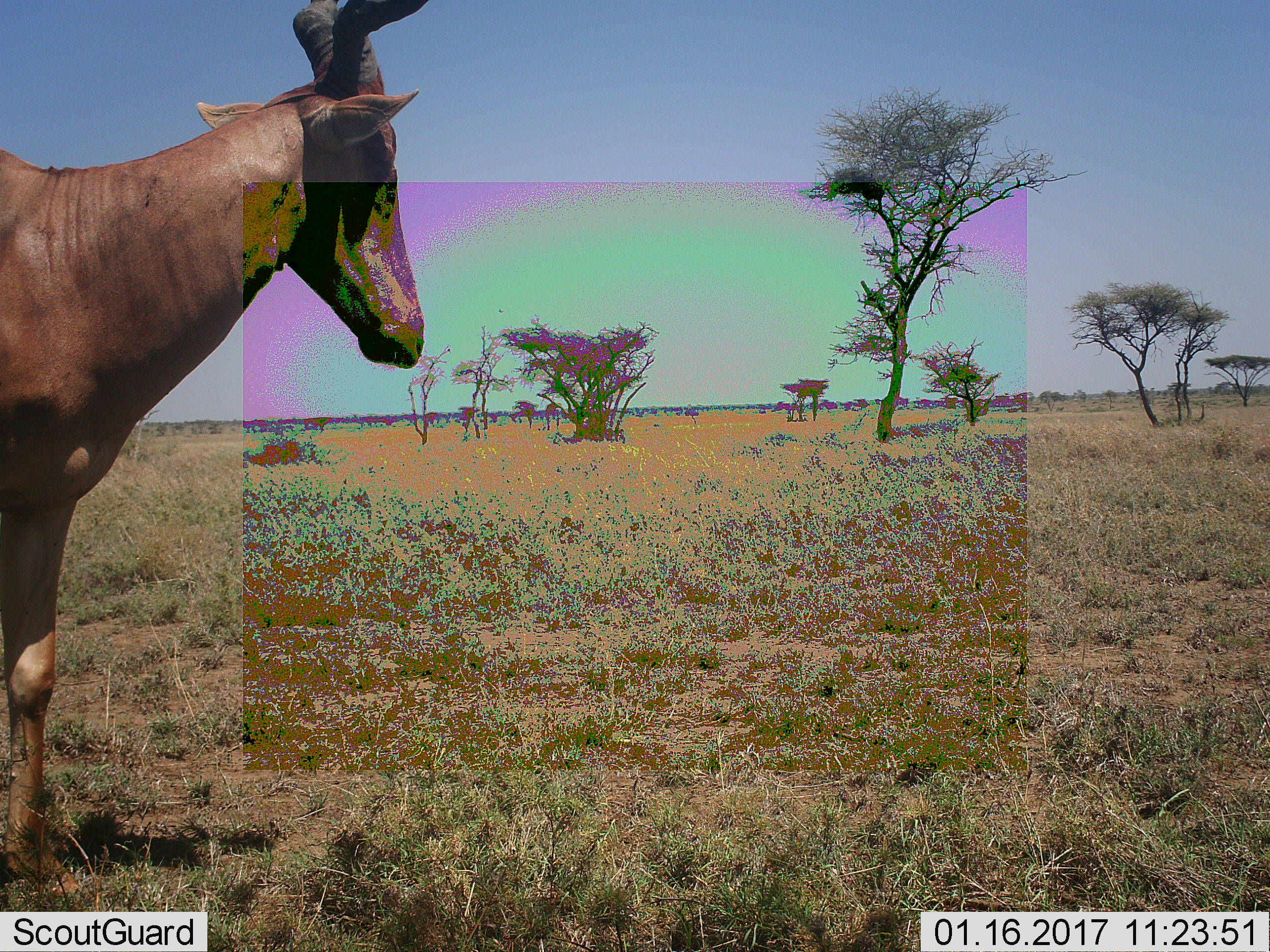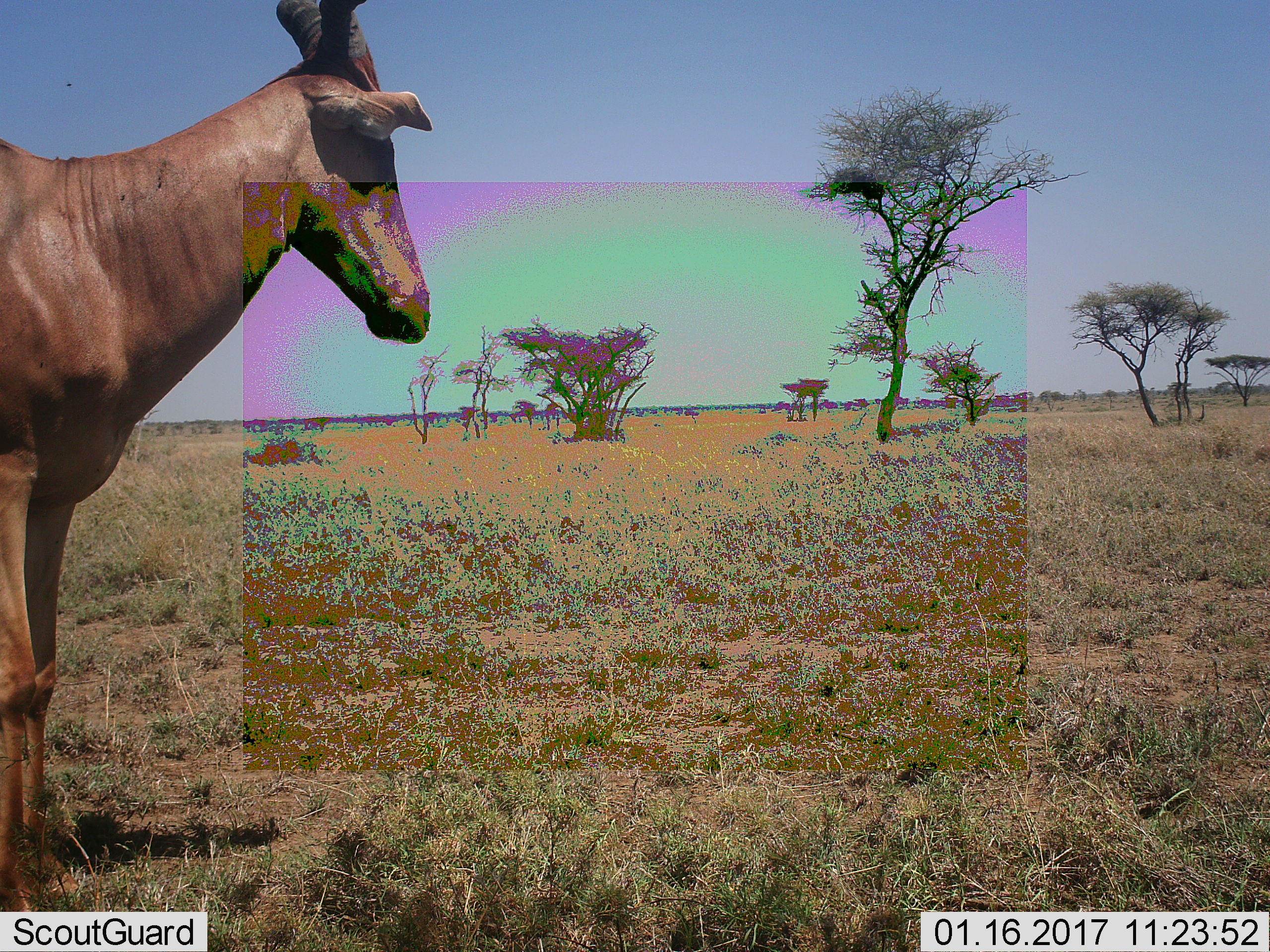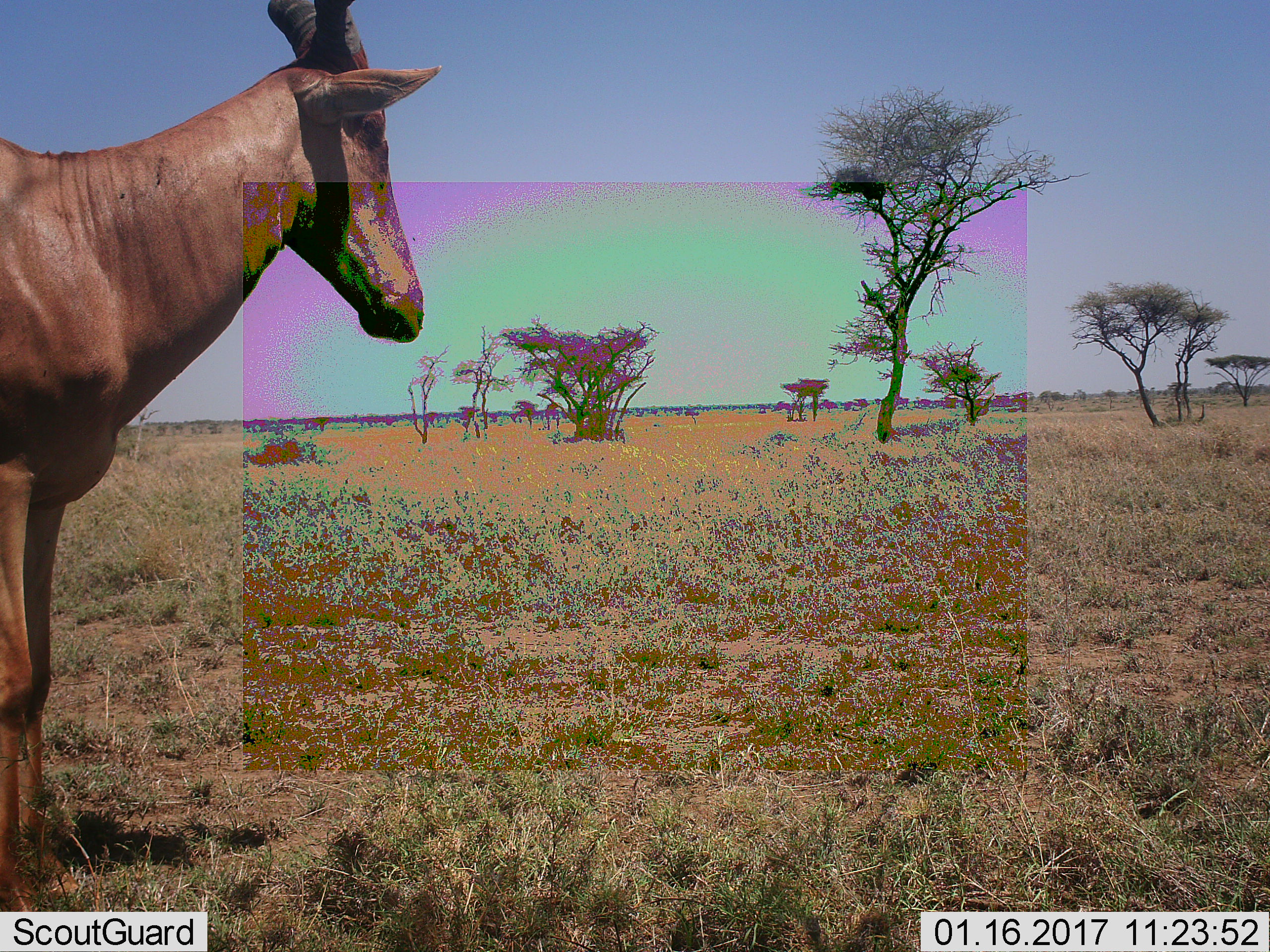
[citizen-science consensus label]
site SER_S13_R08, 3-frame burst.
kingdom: Animalia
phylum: Chordata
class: Mammalia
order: Artiodactyla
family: Bovidae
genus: Alcelaphus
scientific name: Alcelaphus buselaphus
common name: hartebeest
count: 1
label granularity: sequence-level